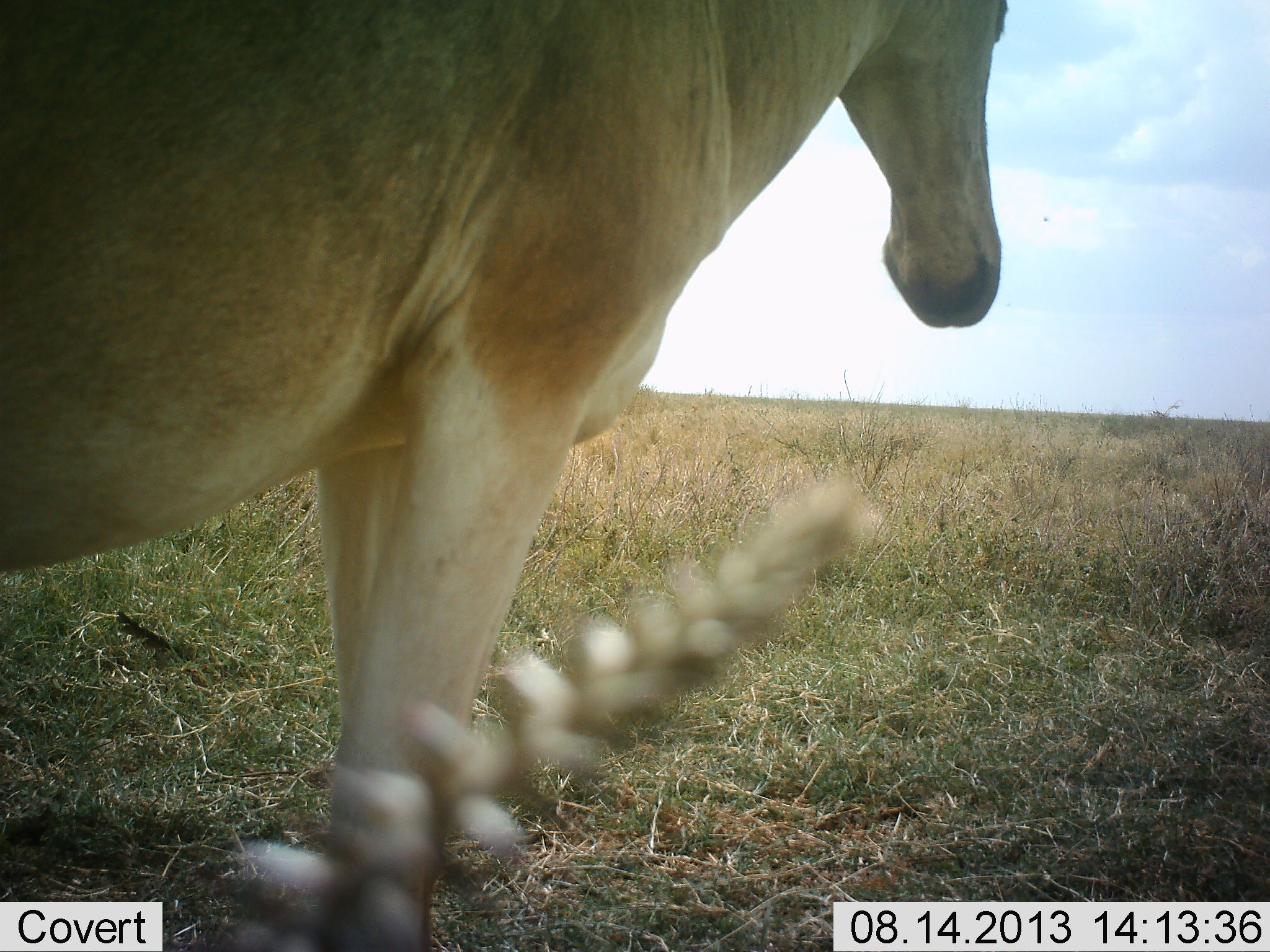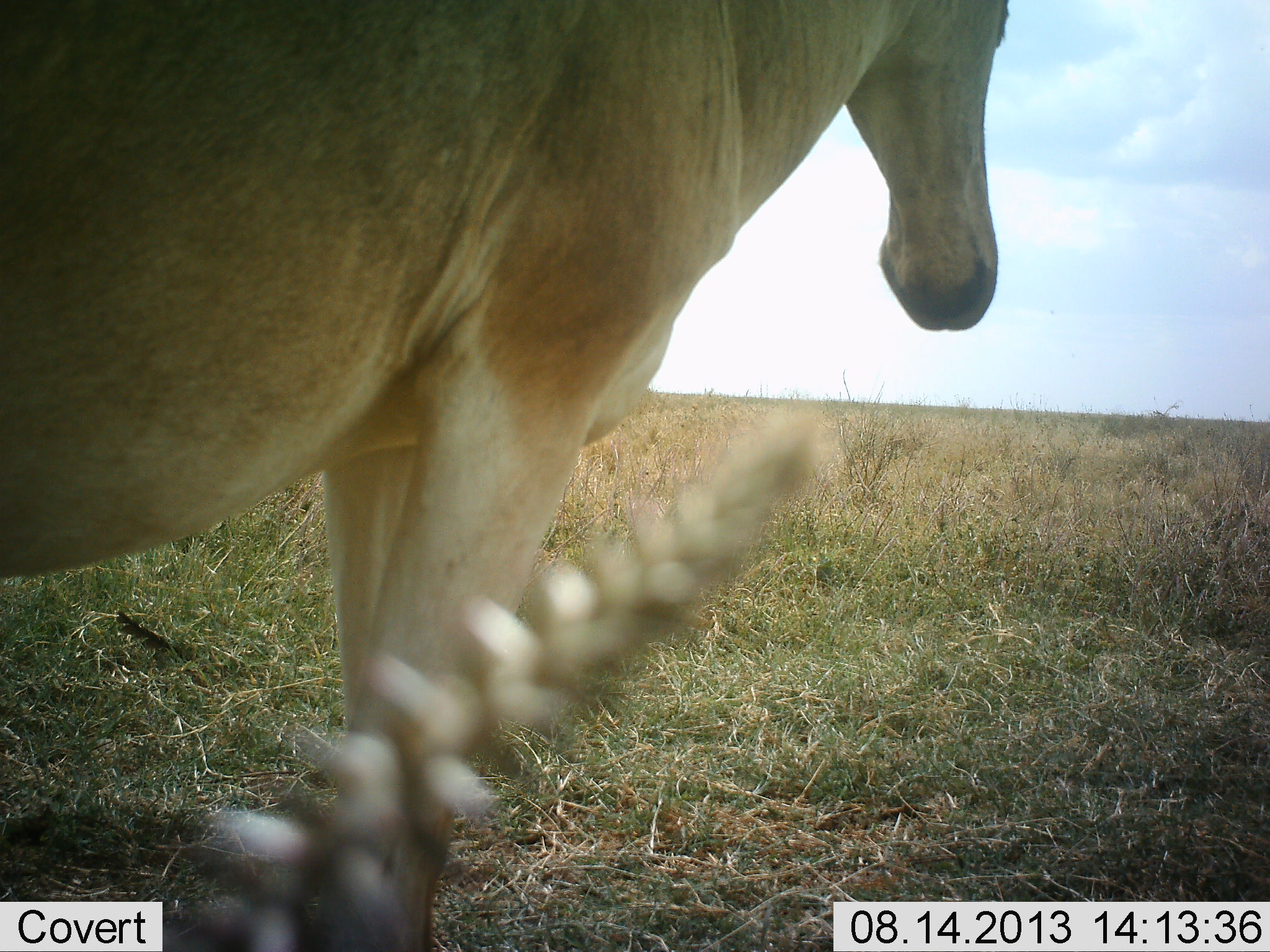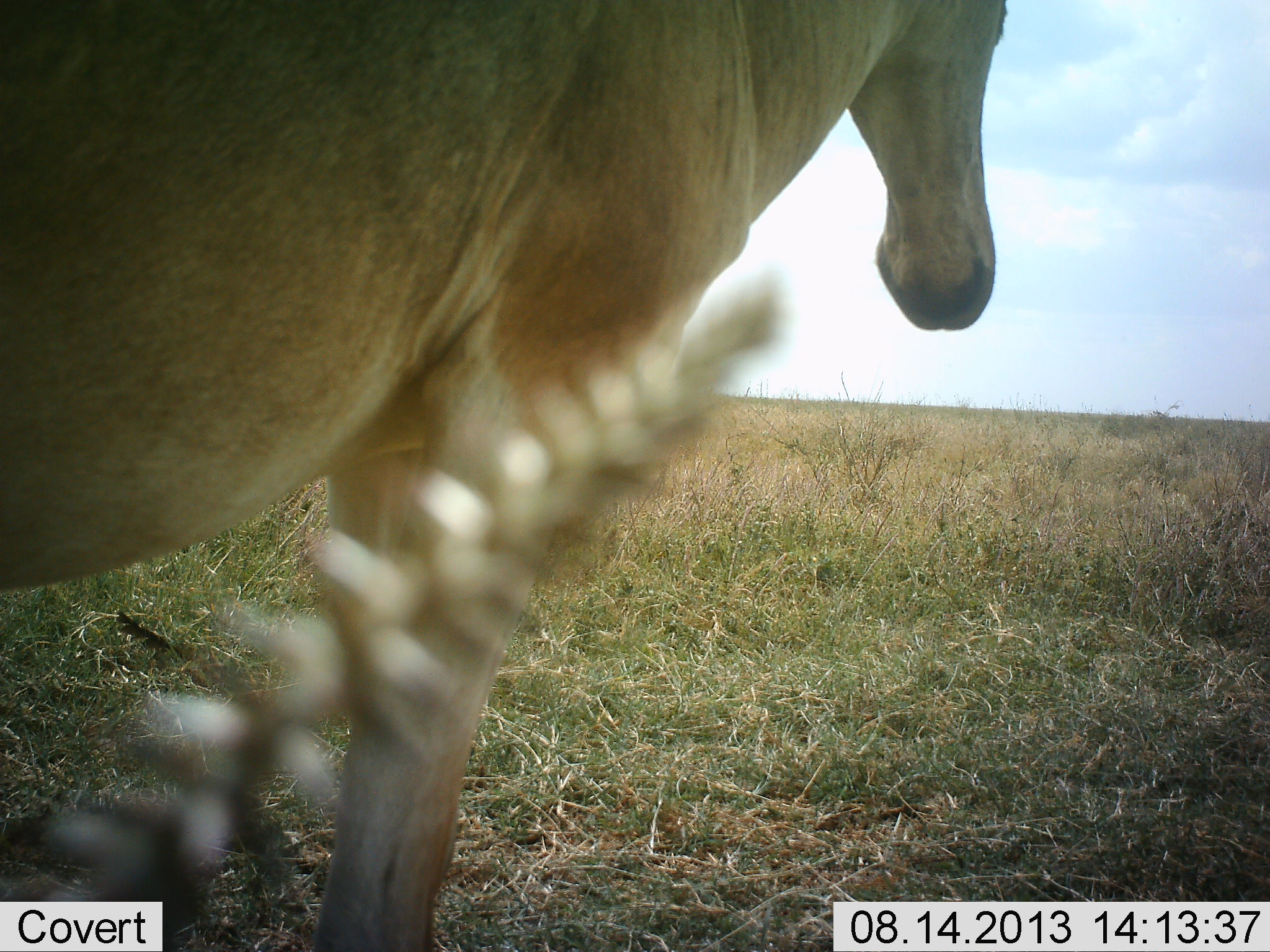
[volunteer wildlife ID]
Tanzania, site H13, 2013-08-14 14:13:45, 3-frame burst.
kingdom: Animalia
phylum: Chordata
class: Mammalia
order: Artiodactyla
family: Bovidae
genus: Alcelaphus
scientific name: Alcelaphus buselaphus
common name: hartebeest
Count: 1.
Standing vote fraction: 90%.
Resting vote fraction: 0%.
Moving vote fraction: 10%.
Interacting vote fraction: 0%.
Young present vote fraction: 0%.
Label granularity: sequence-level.